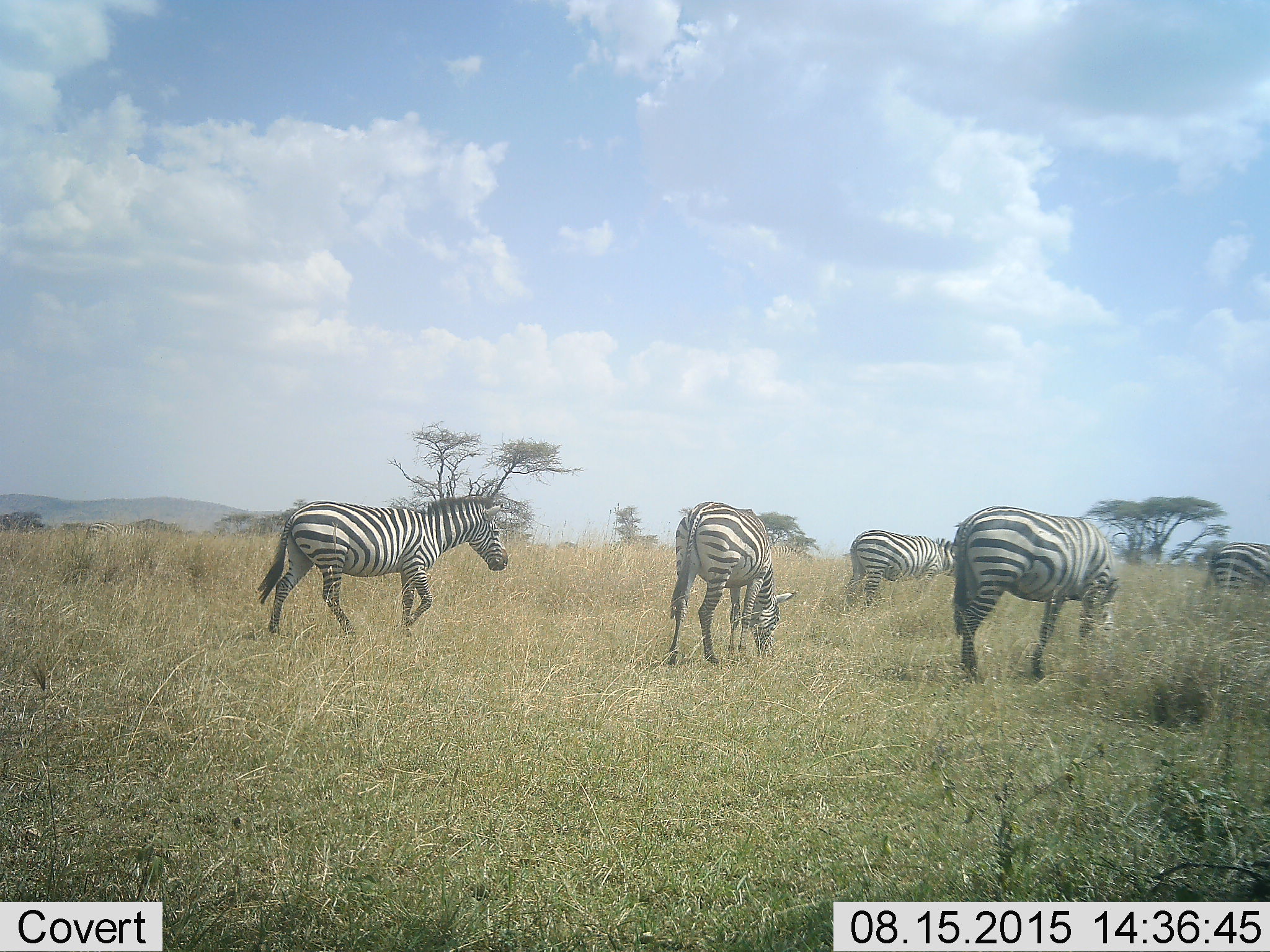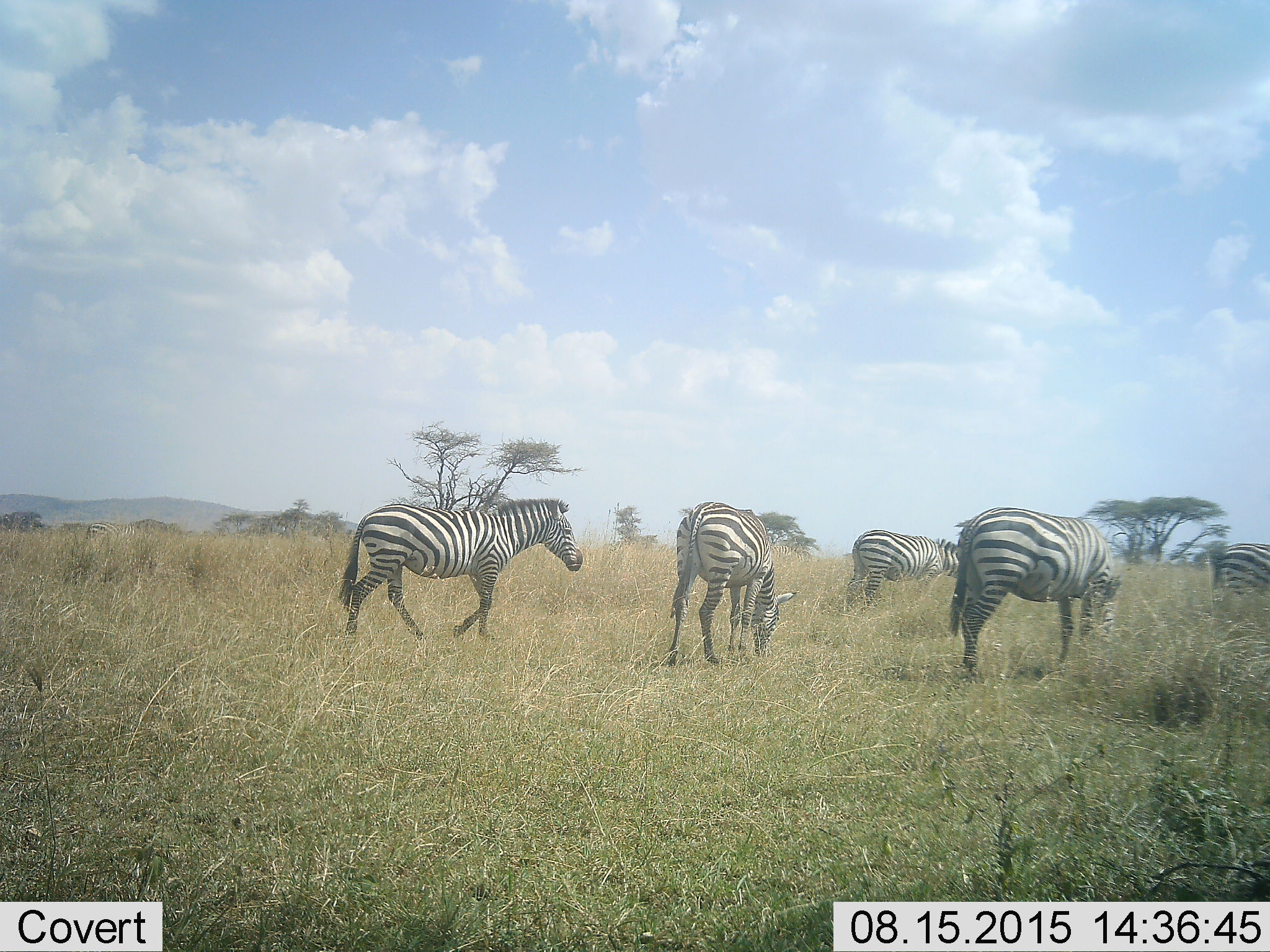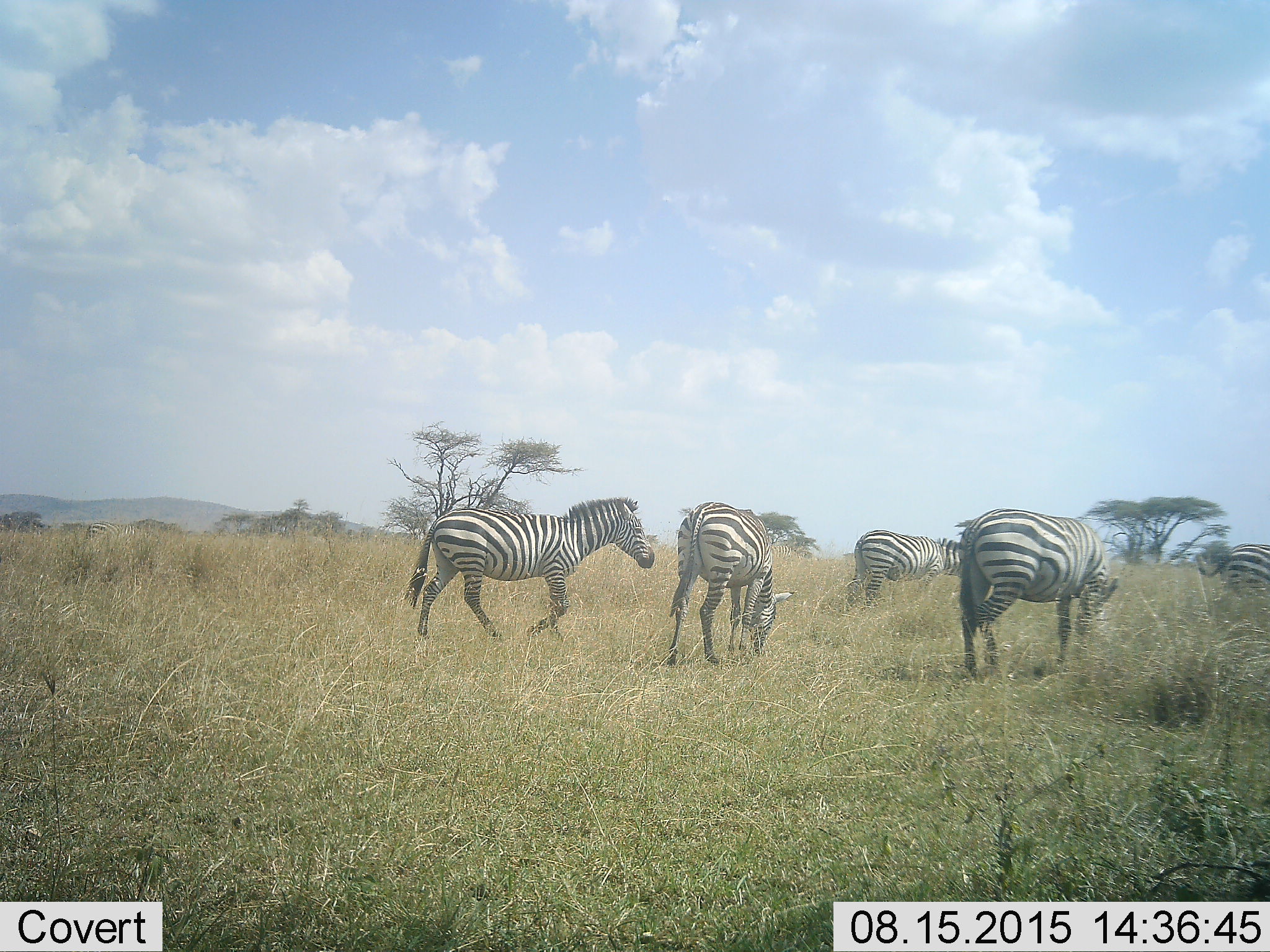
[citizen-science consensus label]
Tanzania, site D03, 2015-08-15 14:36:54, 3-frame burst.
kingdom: Animalia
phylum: Chordata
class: Mammalia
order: Perissodactyla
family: Equidae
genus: Equus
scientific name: Equus quagga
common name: plains zebra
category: zebra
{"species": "zebra (plains zebra) (Equus quagga)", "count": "5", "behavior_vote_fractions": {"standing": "44%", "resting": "6%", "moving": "88%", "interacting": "6%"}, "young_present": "0%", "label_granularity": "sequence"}